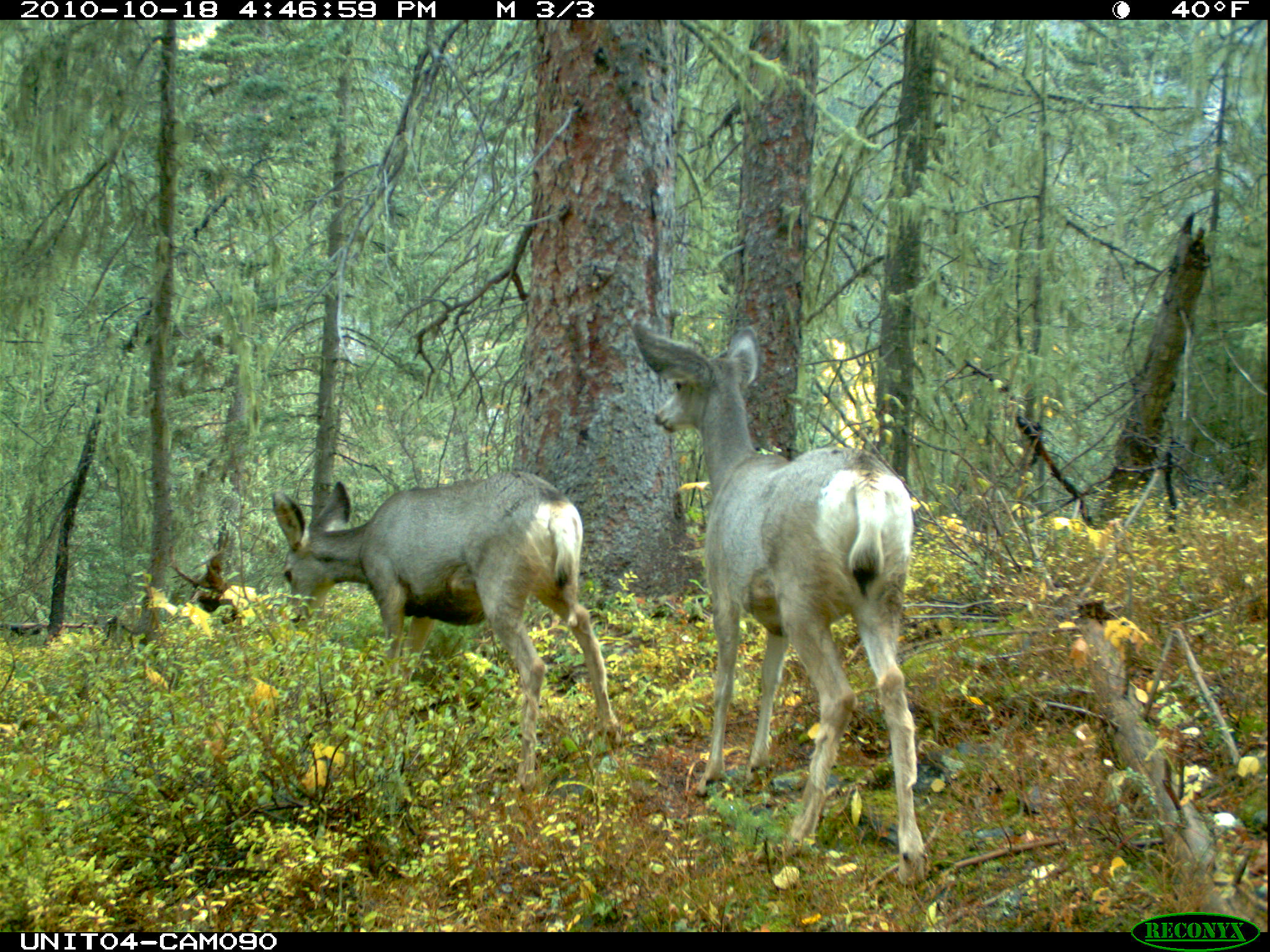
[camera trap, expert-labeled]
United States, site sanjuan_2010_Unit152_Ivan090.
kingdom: Animalia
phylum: Chordata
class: Mammalia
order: Artiodactyla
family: Cervidae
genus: Odocoileus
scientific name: Odocoileus hemionus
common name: mule deer